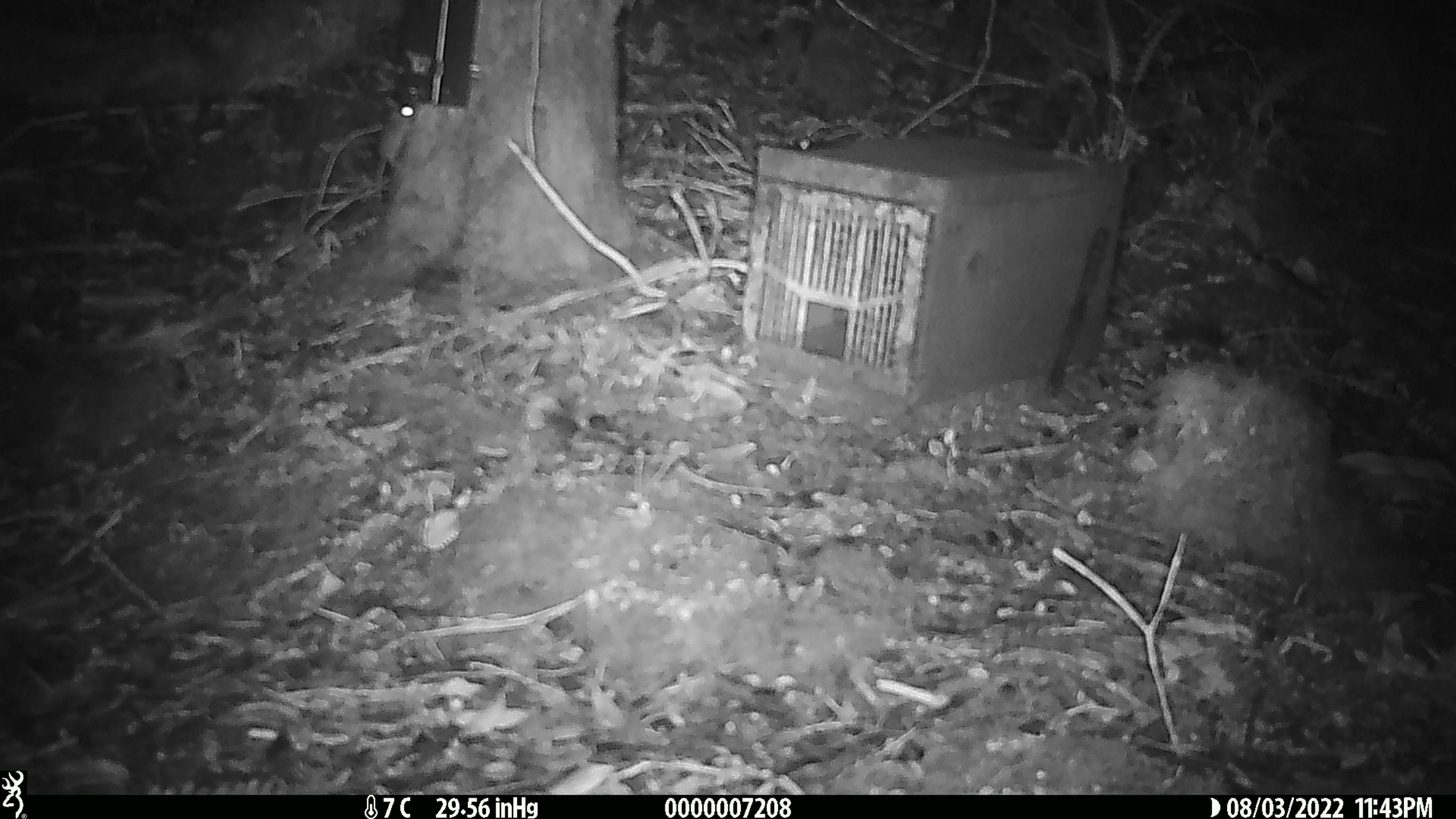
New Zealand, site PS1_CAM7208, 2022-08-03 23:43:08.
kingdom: Animalia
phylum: Chordata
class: Mammalia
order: Rodentia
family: Muridae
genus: Mus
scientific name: Mus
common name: mouse